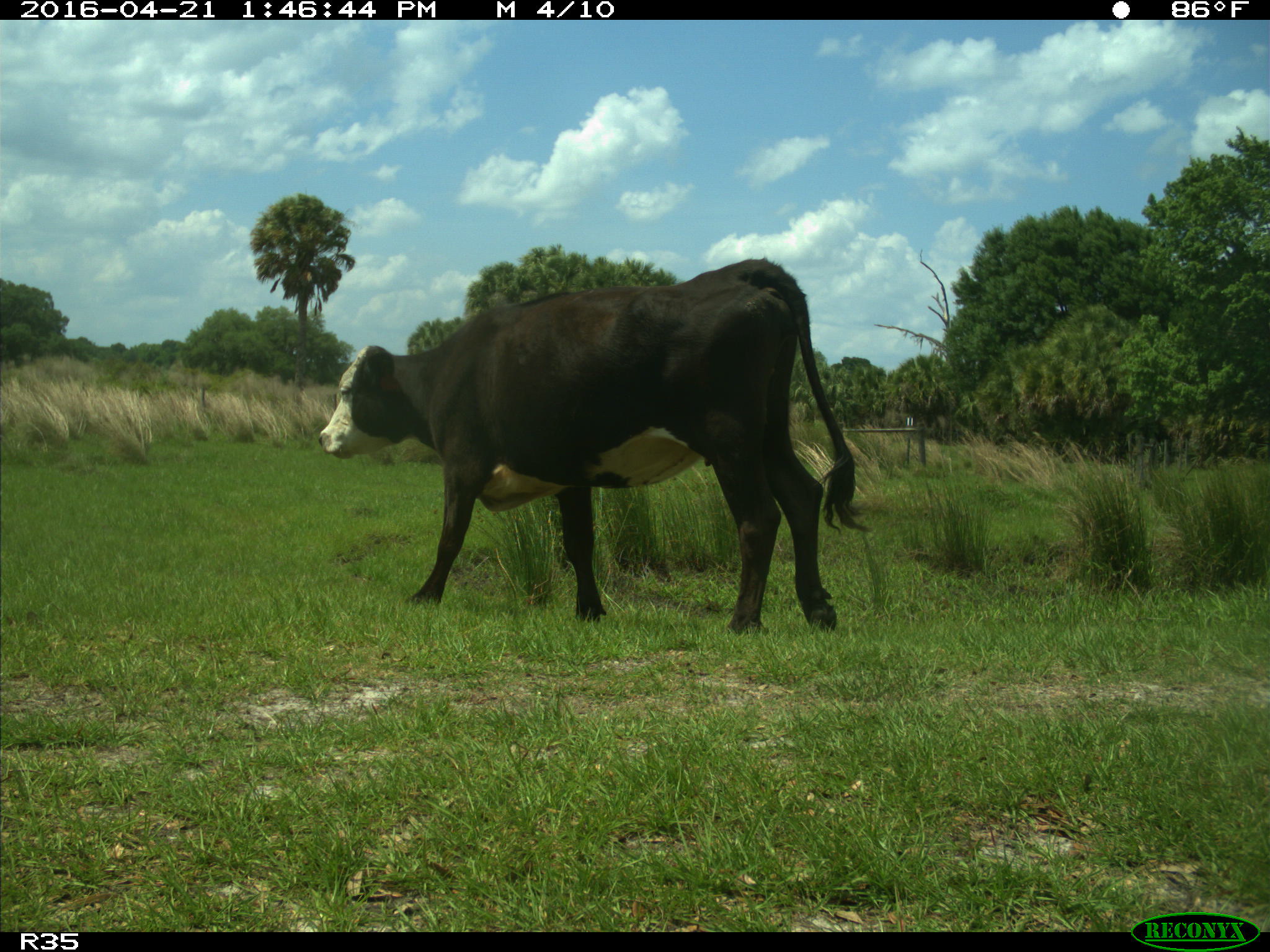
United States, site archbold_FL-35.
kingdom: Animalia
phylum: Chordata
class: Mammalia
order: Artiodactyla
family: Bovidae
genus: Bos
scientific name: Bos taurus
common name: domestic cow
Bos taurus (domestic cow).